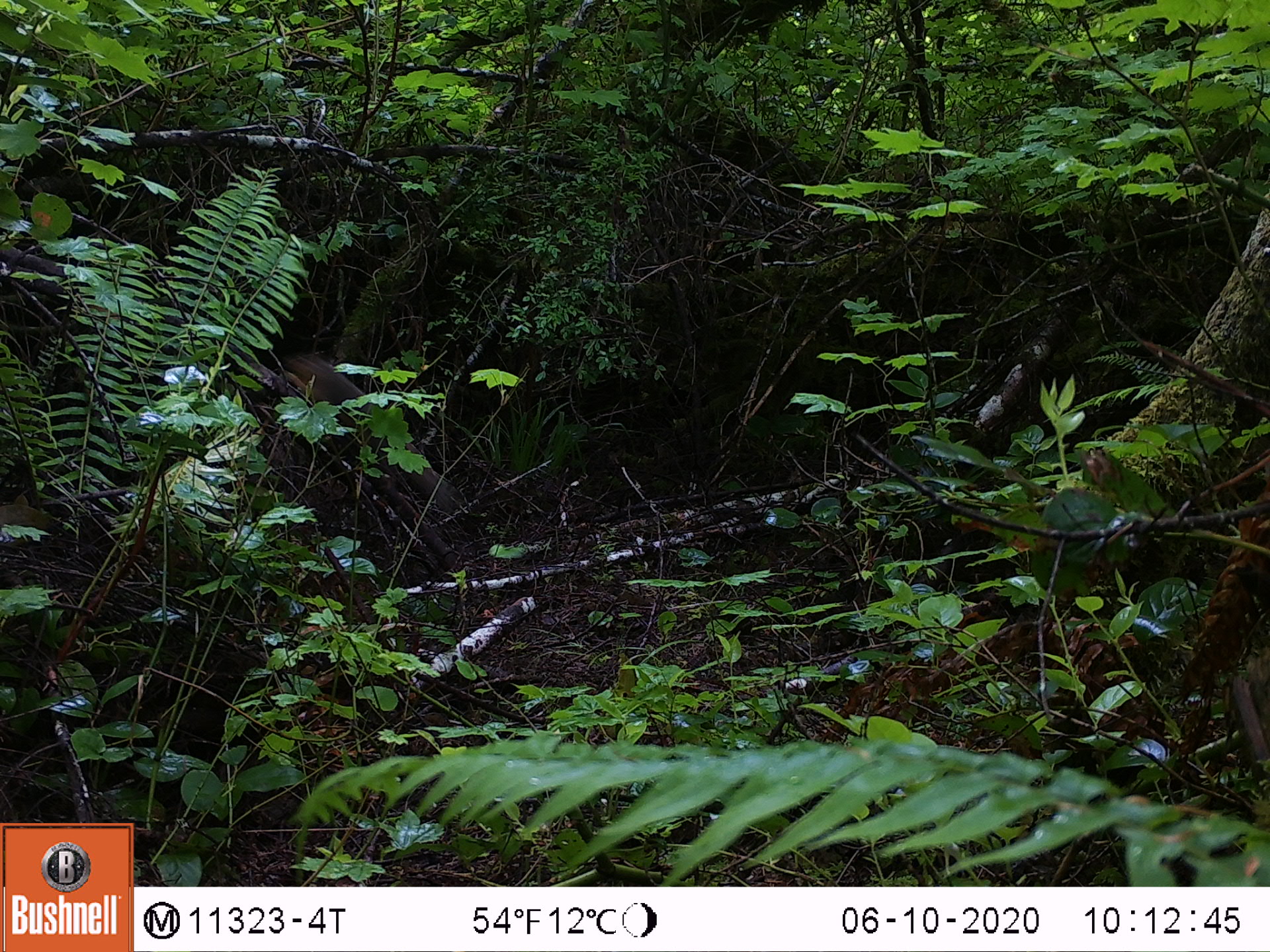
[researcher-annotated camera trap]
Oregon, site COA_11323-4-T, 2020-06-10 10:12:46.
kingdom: Animalia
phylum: Chordata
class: Mammalia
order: Rodentia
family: Sciuridae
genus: Tamiasciurus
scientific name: Tamiasciurus douglasii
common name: douglas squirrel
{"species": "douglas squirrel (Tamiasciurus douglasii)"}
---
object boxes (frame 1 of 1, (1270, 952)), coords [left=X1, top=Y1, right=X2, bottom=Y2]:
douglas squirrel: [left=277, top=342, right=453, bottom=504]